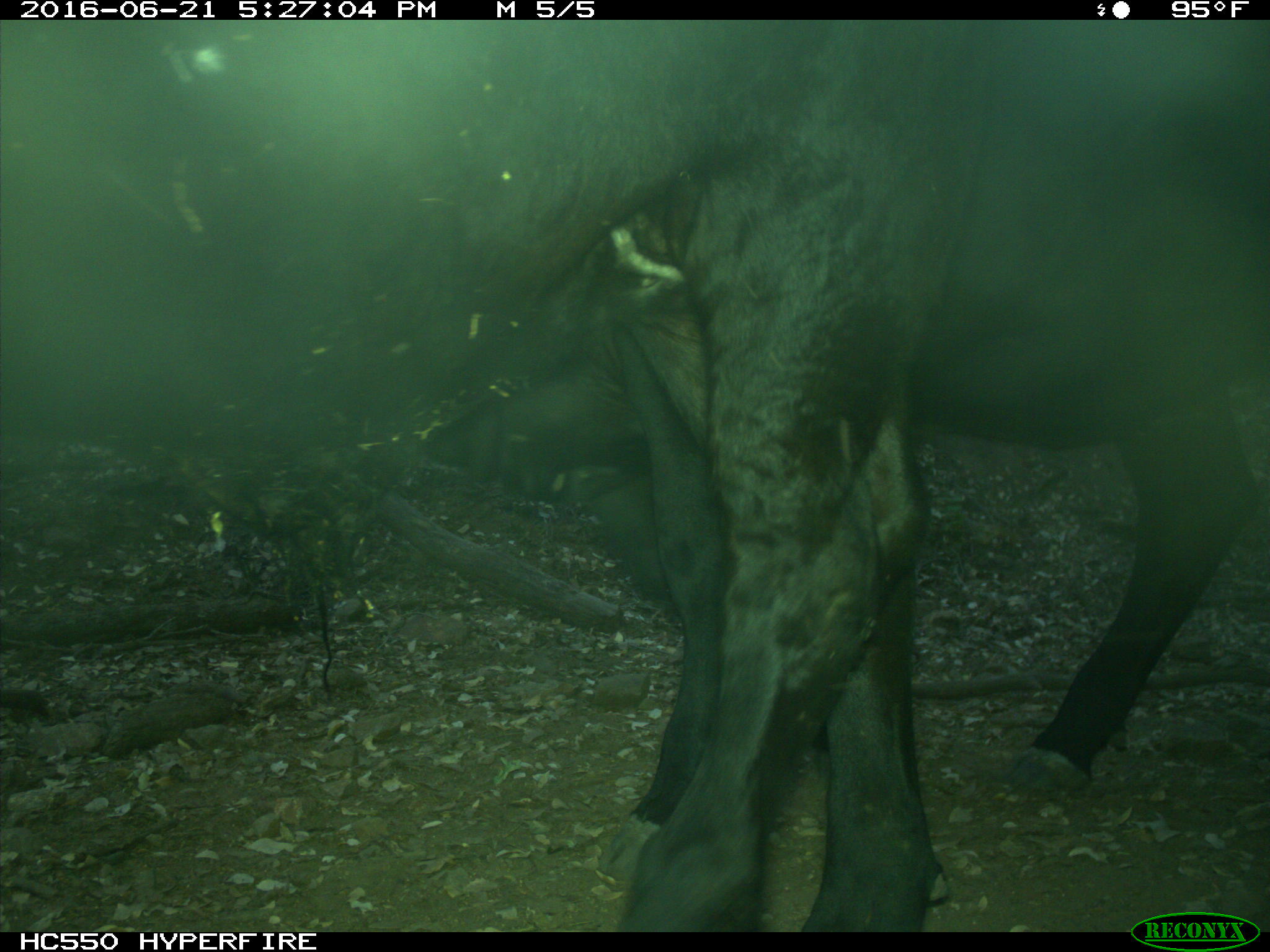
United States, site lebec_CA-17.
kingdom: Animalia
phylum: Chordata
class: Mammalia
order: Artiodactyla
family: Bovidae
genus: Bos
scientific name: Bos taurus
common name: domestic cow